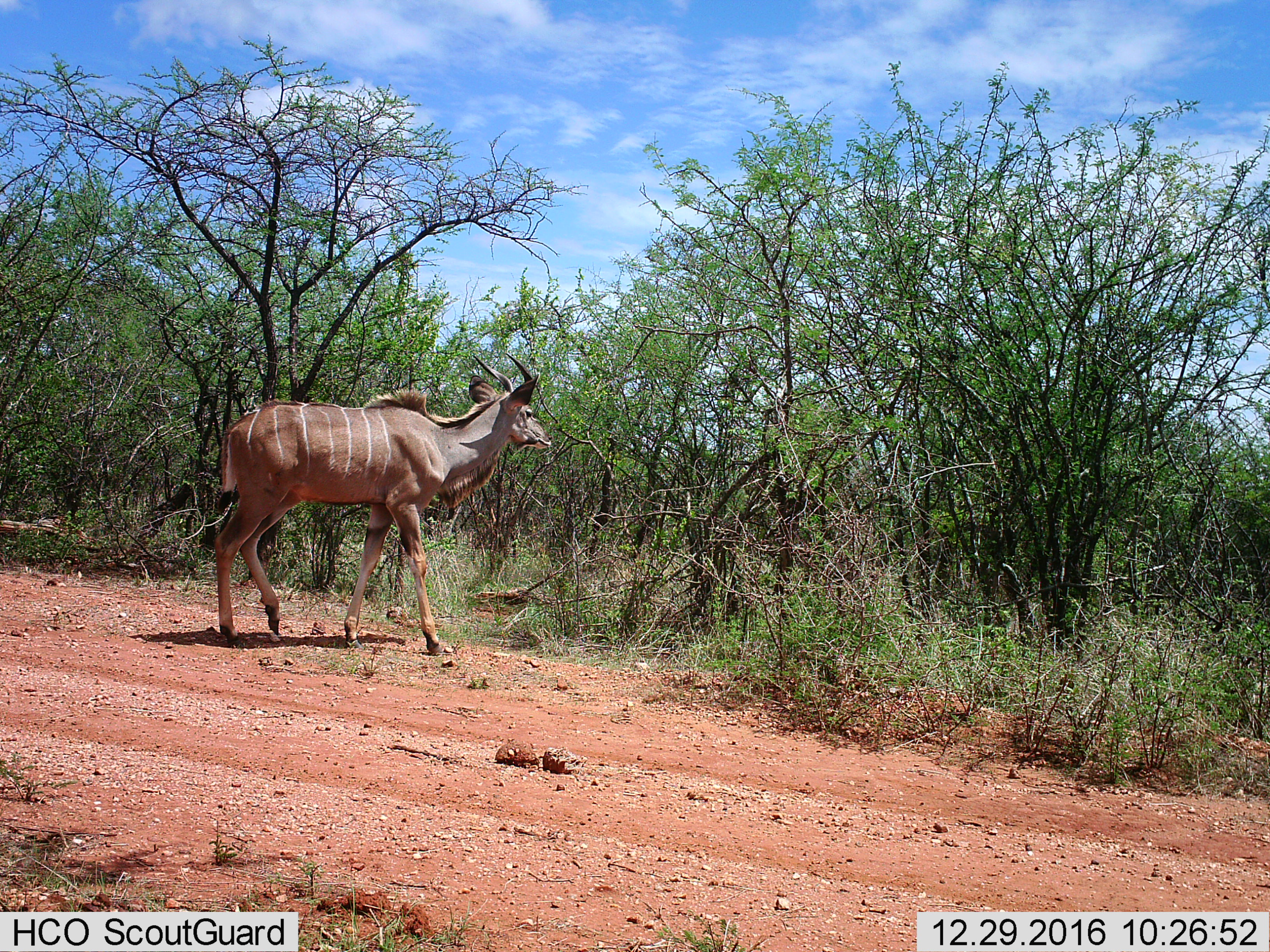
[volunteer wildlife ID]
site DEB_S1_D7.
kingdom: Animalia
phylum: Chordata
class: Mammalia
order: Artiodactyla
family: Bovidae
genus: Tragelaphus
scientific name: Tragelaphus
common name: kudu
Kudu (Tragelaphus), count 1. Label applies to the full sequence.